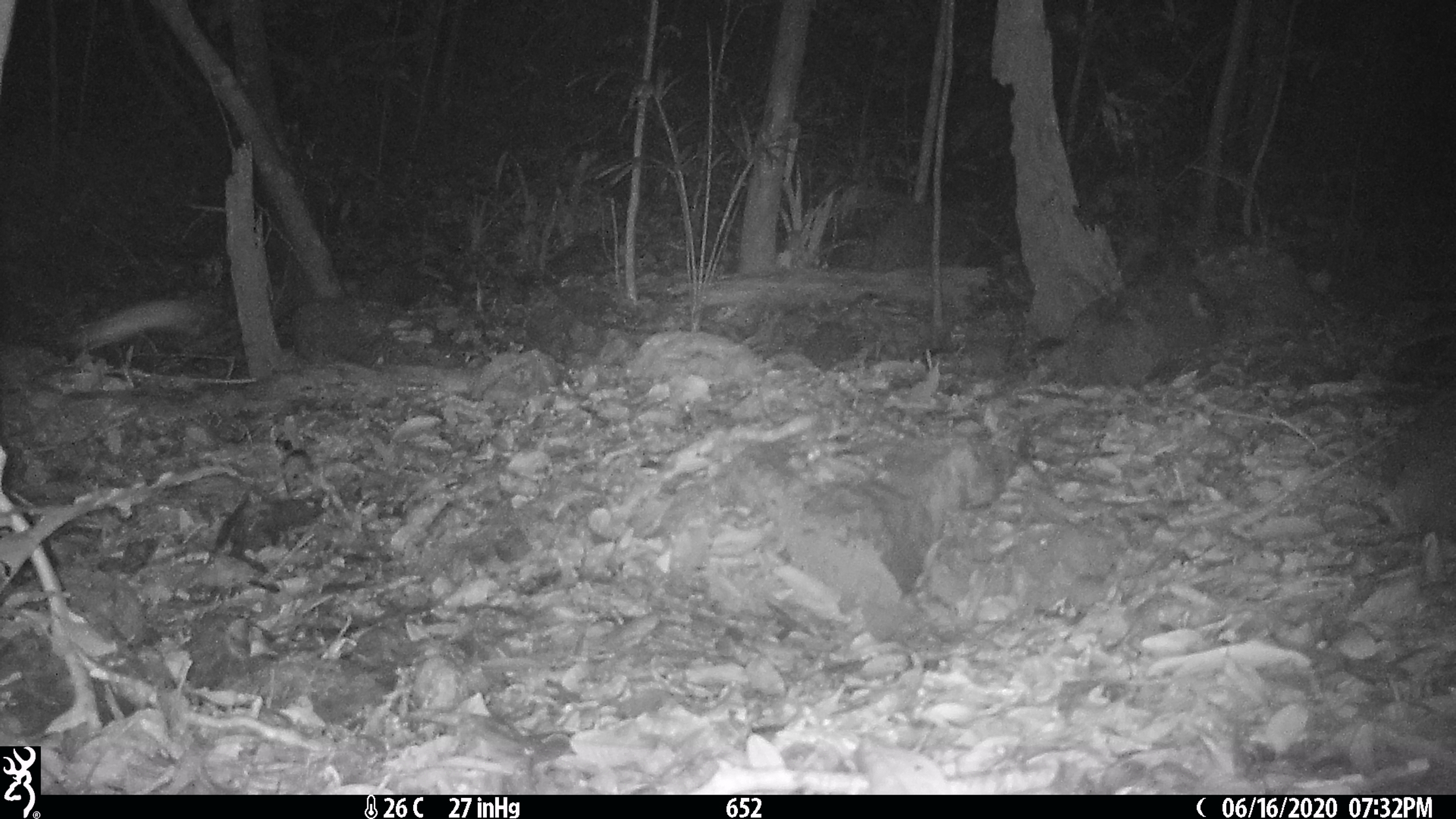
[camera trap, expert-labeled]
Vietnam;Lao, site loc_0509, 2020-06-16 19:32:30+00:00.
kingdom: Animalia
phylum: Chordata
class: Mammalia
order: Rodentia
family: Muridae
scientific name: Muridae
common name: old-world mice and rats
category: unidentified murid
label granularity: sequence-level